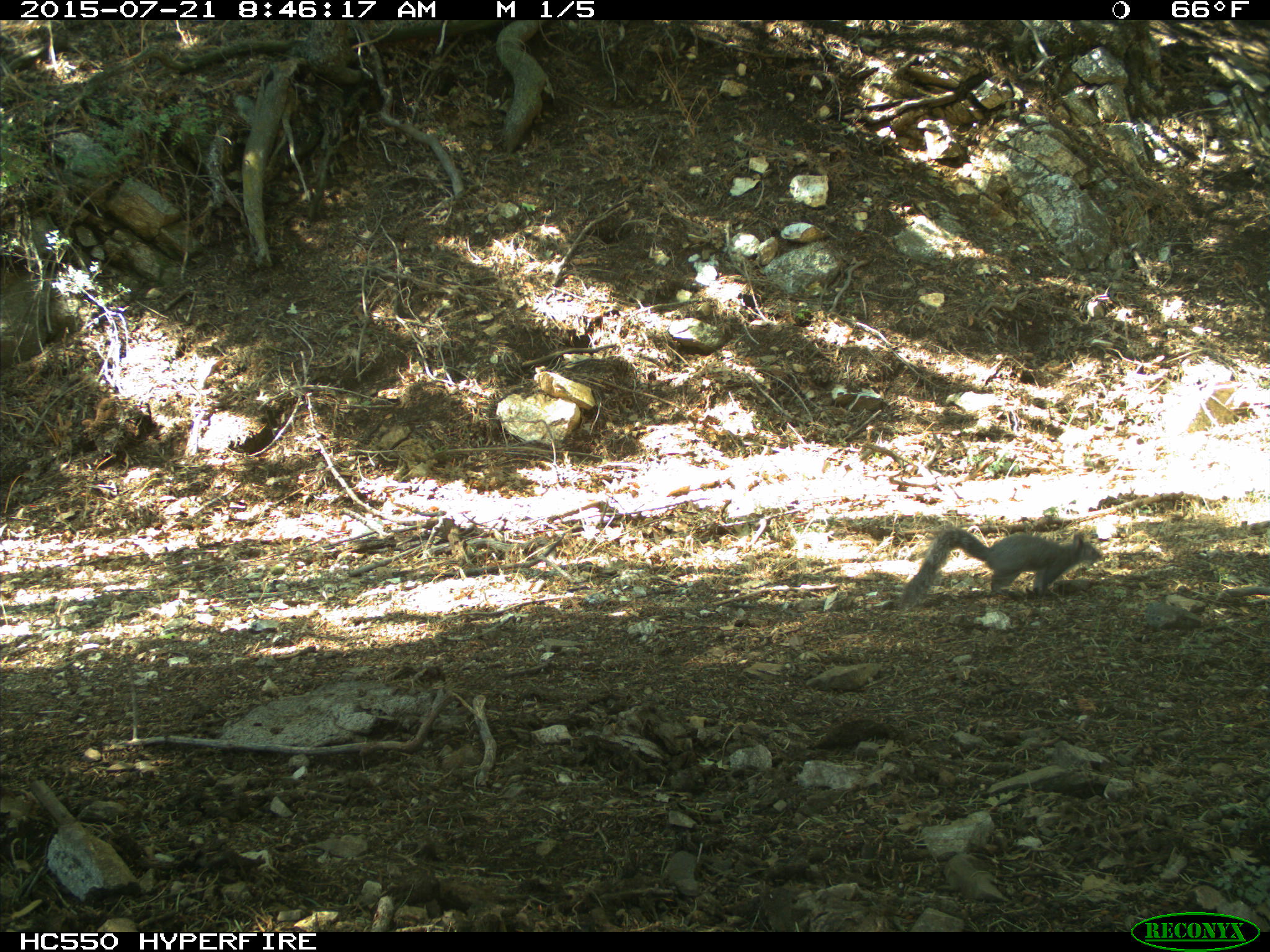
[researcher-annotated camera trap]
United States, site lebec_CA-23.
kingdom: Animalia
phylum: Chordata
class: Mammalia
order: Rodentia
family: Sciuridae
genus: Sciurus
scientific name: Sciurus carolinensis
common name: eastern gray squirrel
Sciurus carolinensis (eastern gray squirrel).